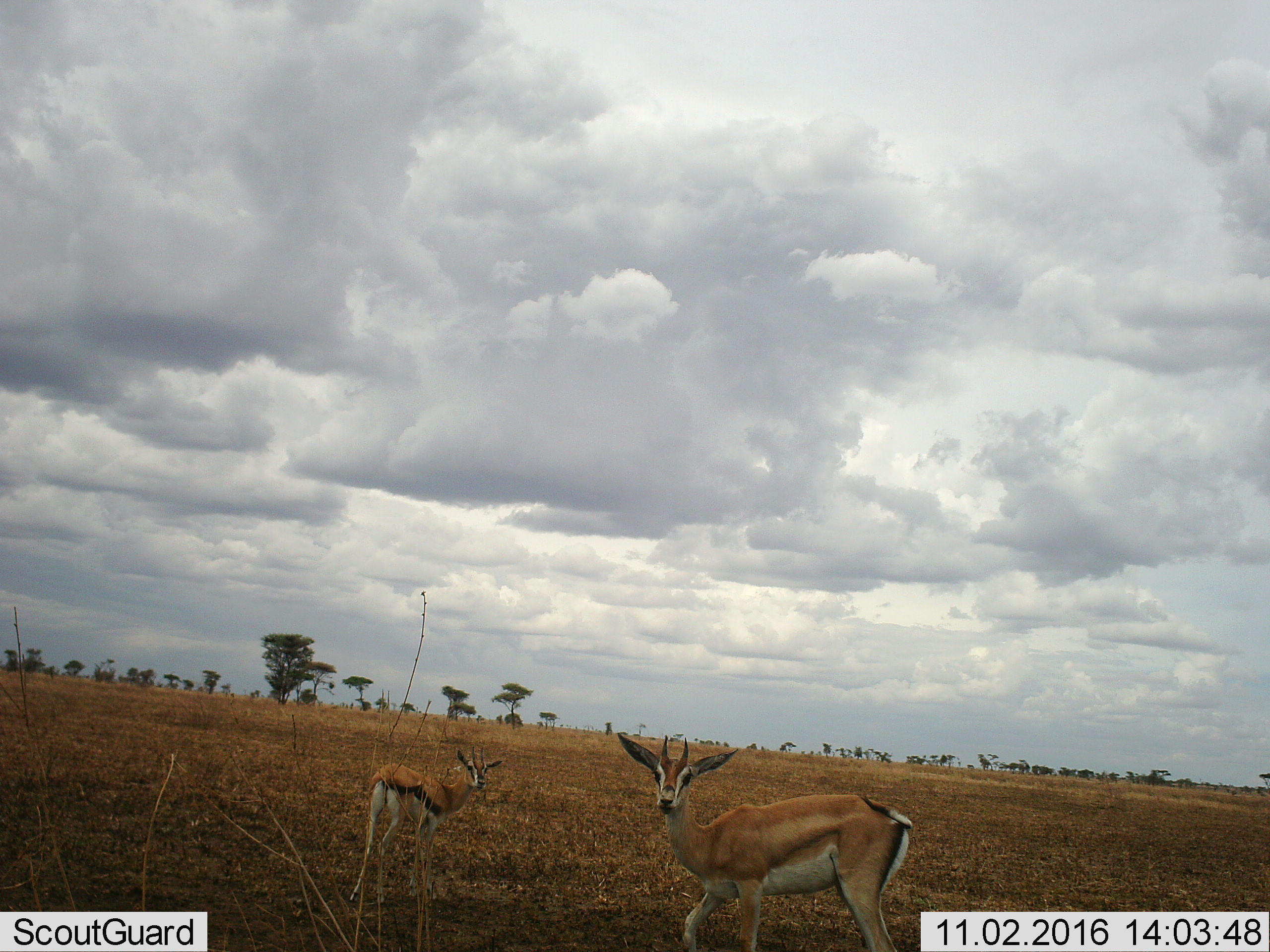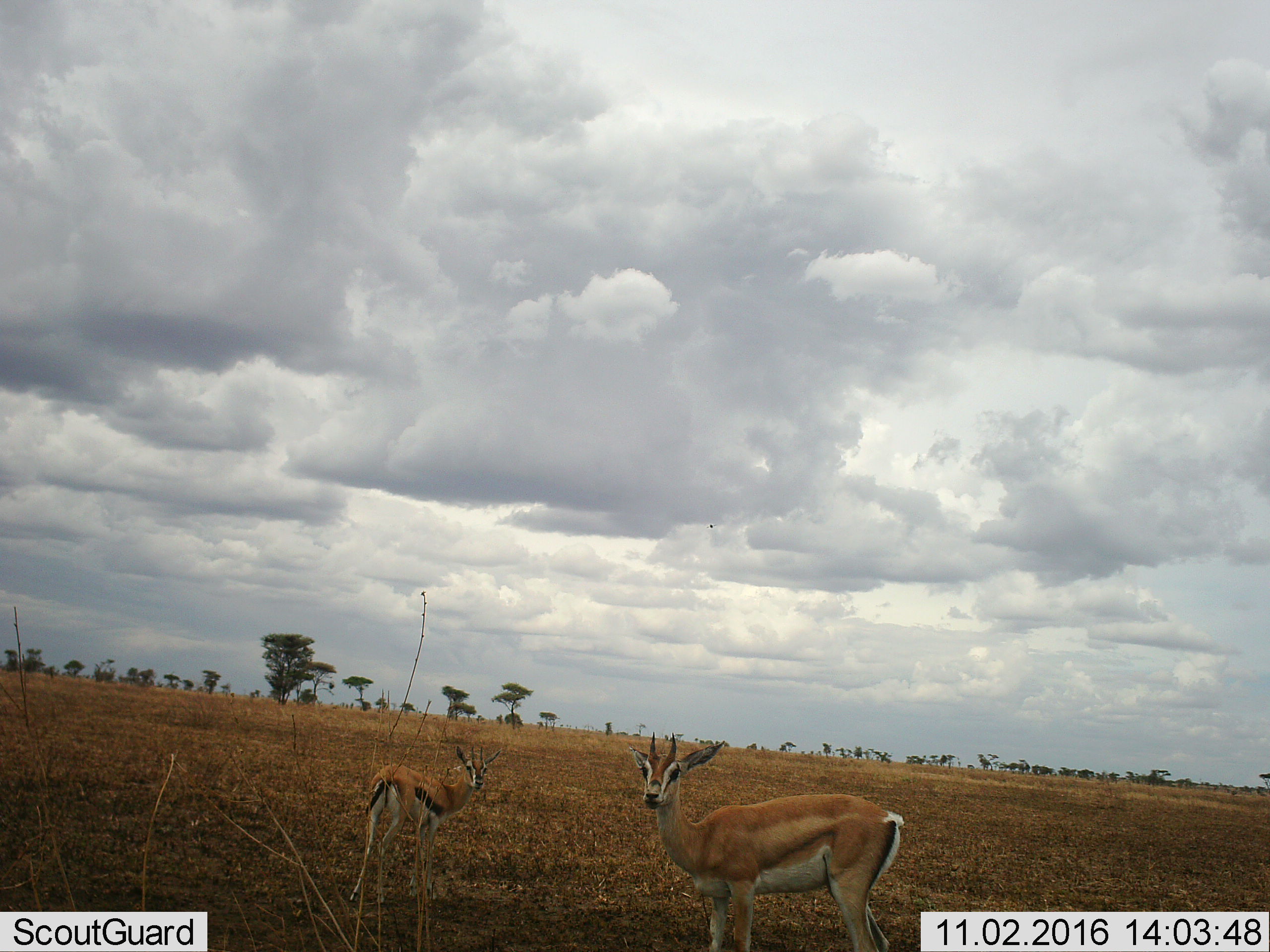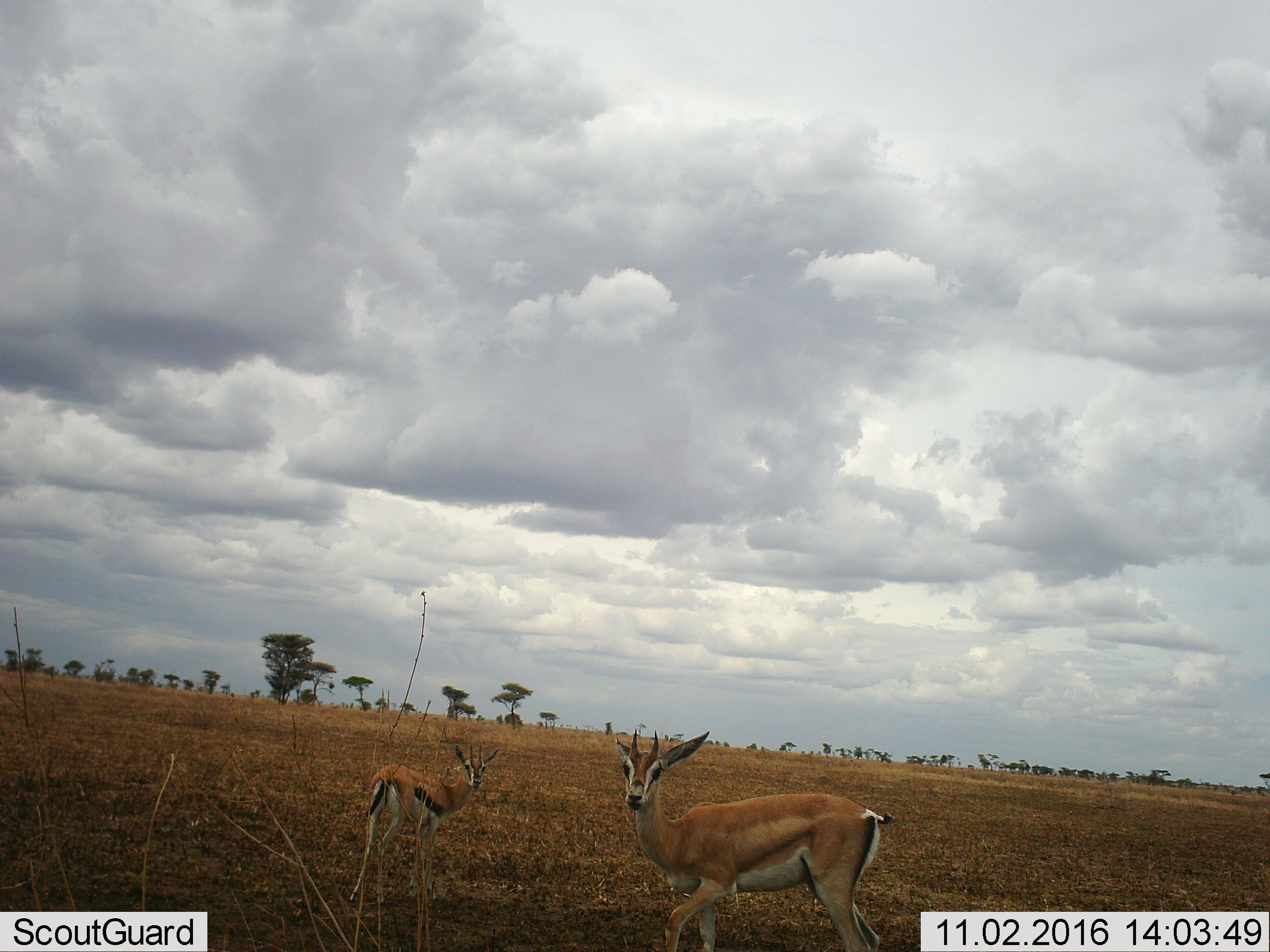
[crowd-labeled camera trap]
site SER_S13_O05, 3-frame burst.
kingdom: Animalia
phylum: Chordata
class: Mammalia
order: Artiodactyla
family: Bovidae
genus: Eudorcas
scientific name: Eudorcas thomsonii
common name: thomson's gazelle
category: gazellethomsons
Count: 2.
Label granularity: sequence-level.